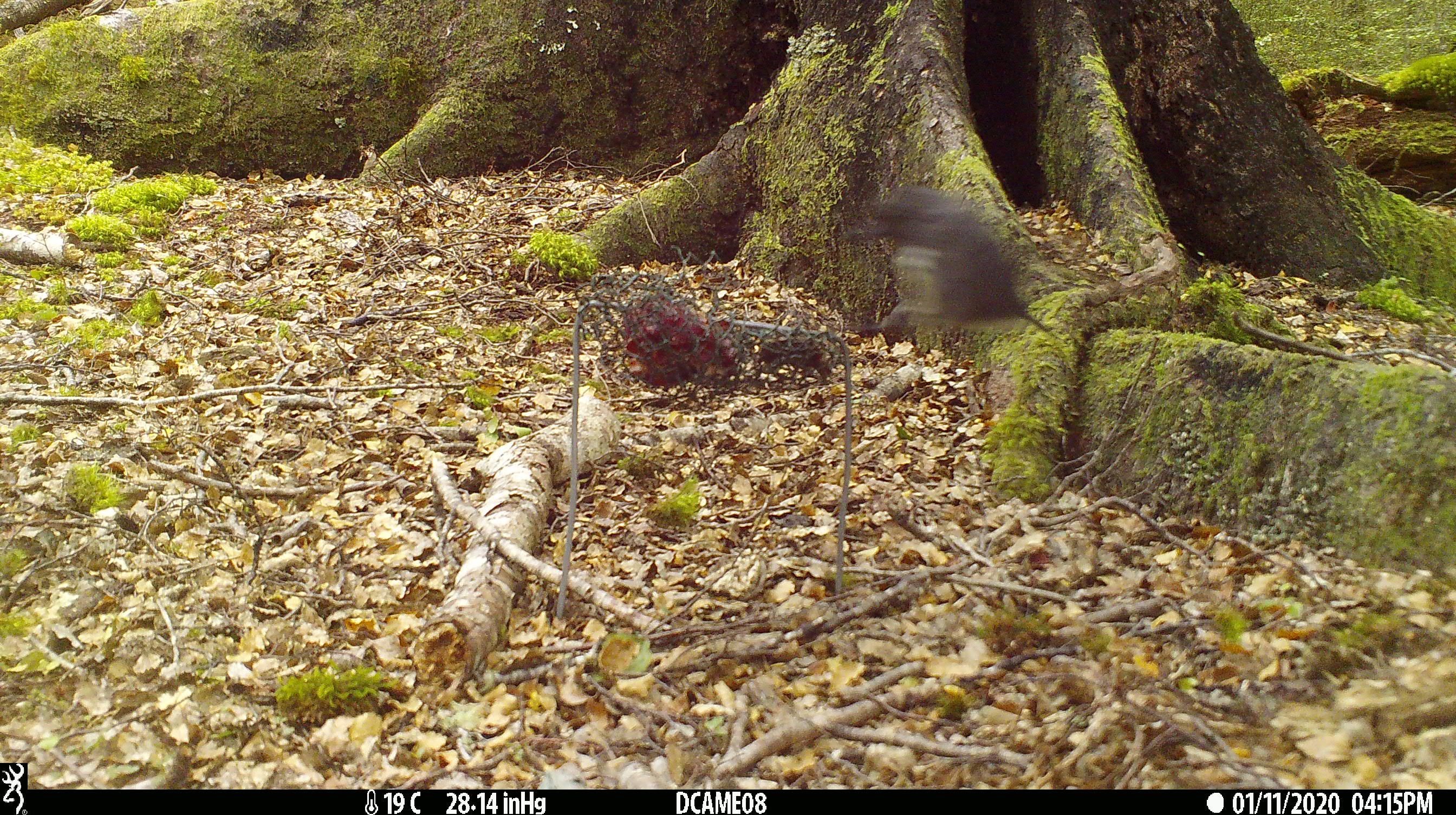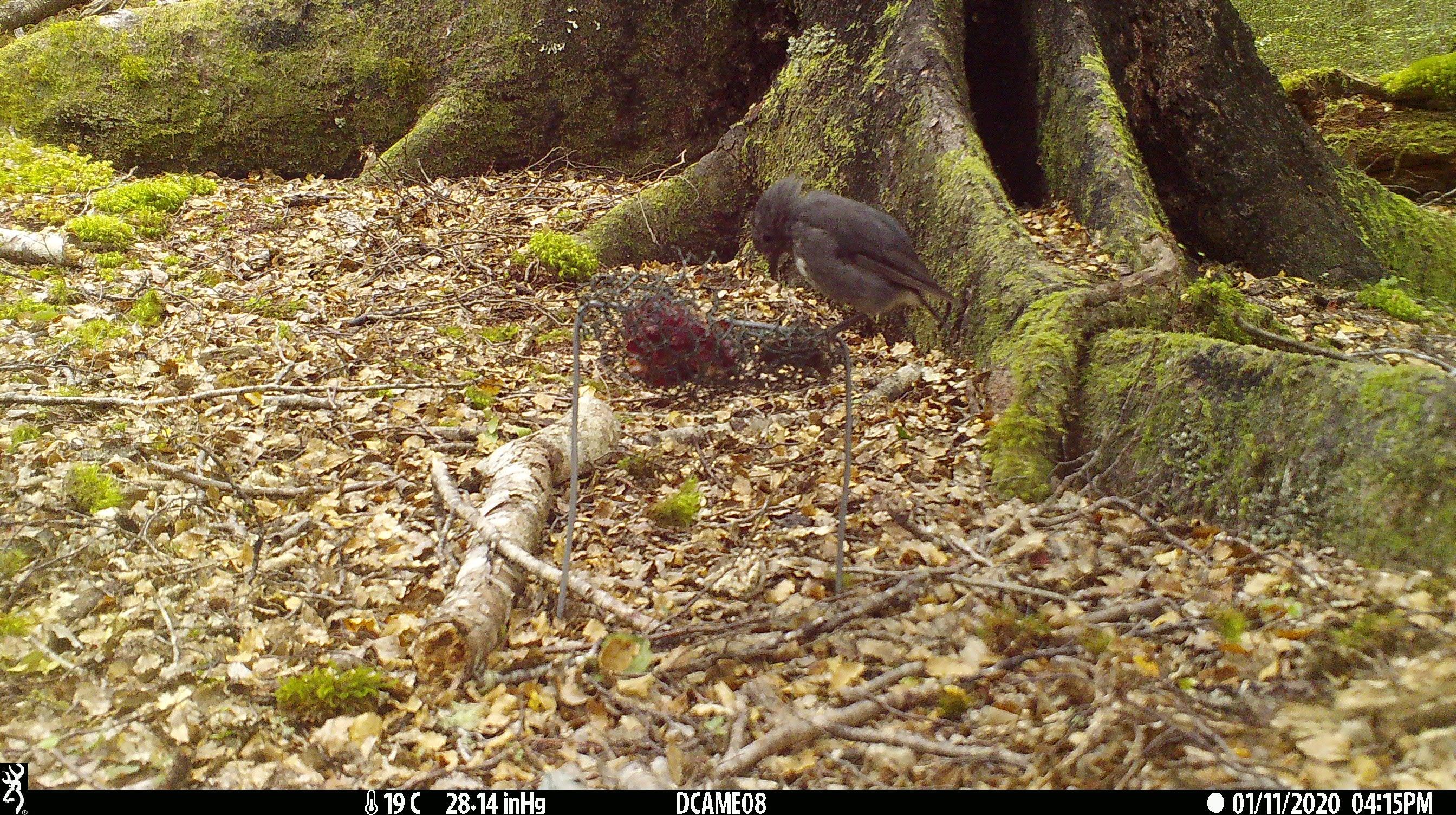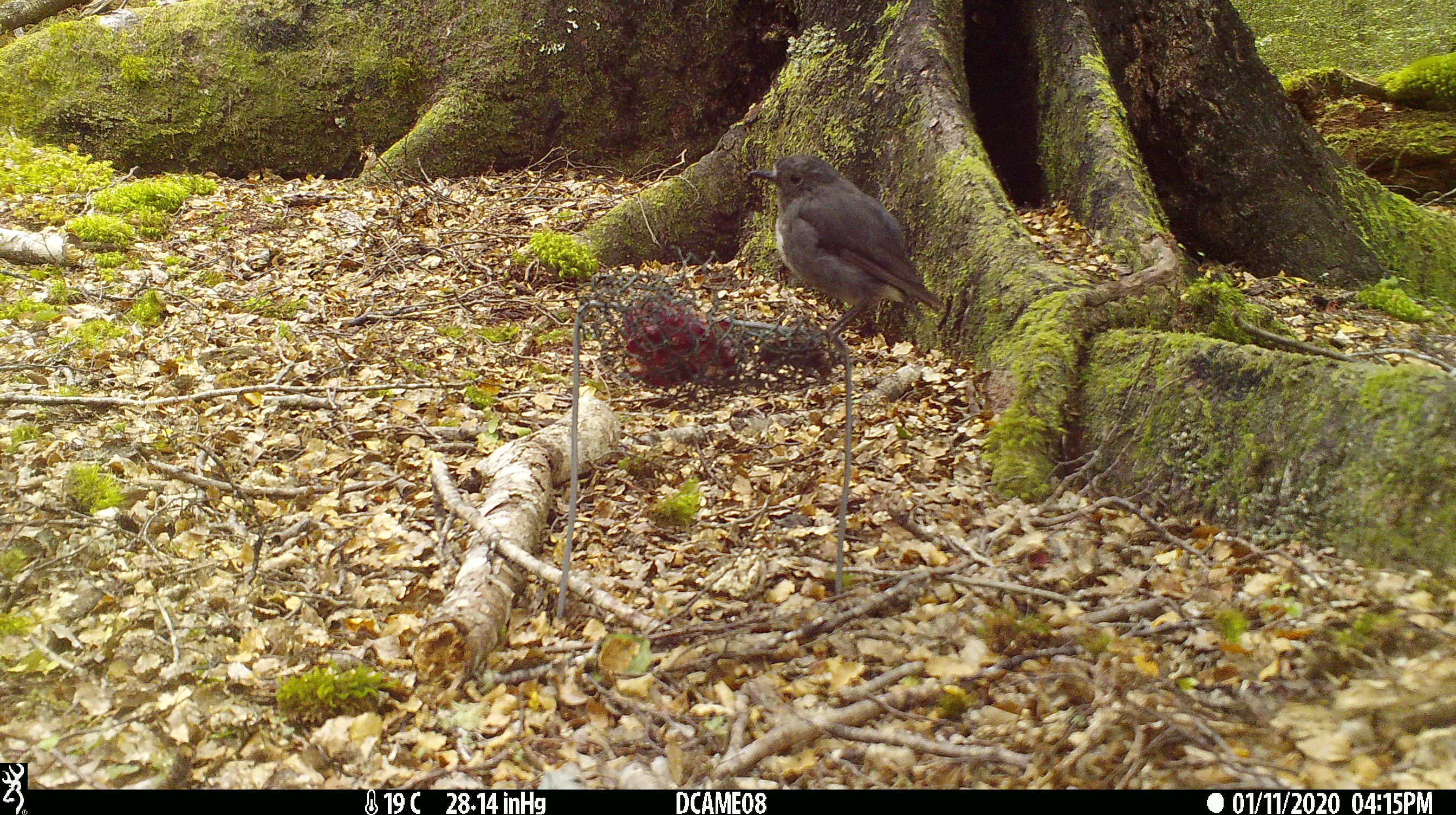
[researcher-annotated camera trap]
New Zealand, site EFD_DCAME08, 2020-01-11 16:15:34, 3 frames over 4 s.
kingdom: Animalia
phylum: Chordata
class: Aves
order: Passeriformes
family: Petroicidae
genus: Petroica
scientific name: Petroica australis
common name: new zealand robin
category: robin